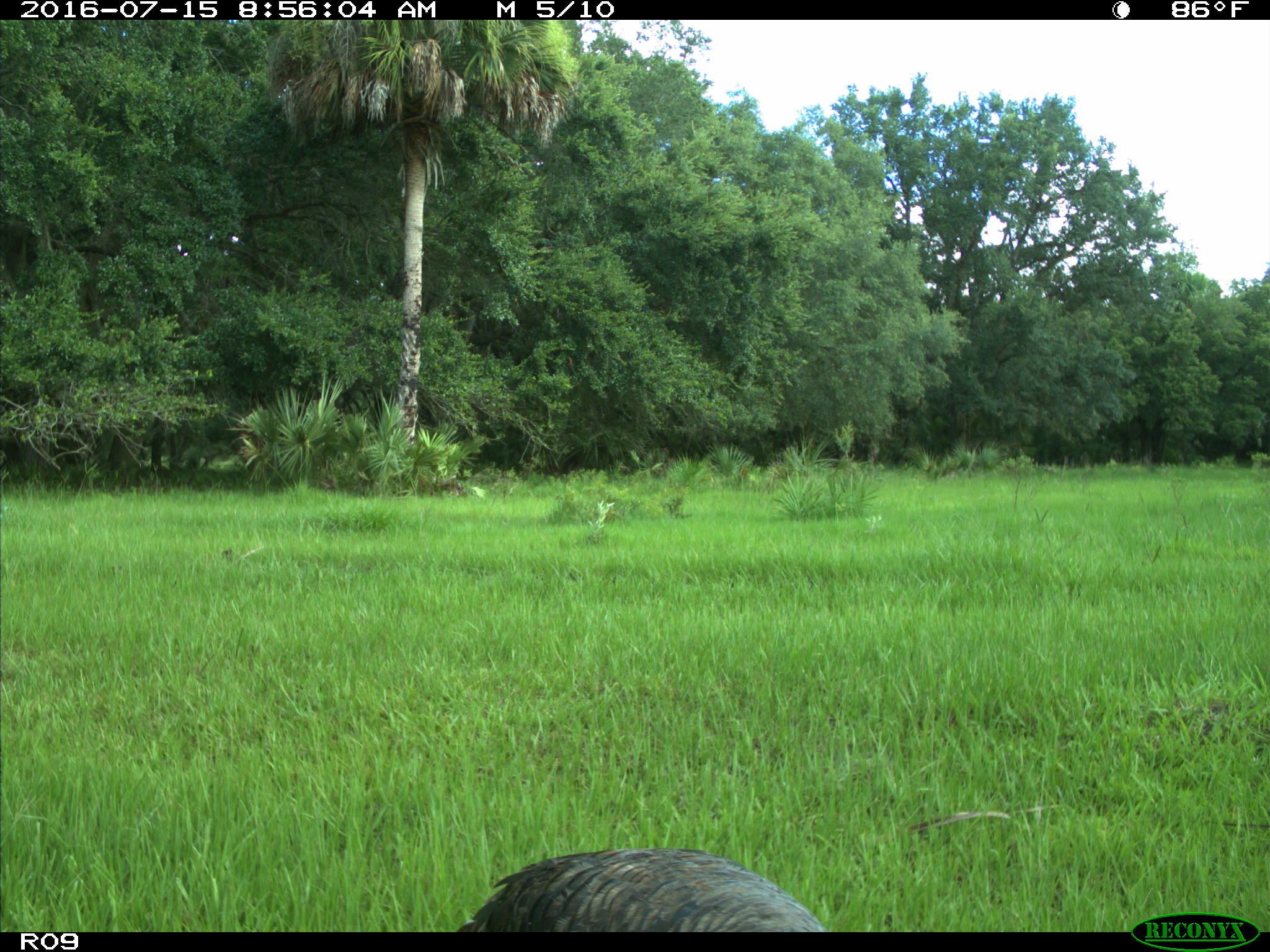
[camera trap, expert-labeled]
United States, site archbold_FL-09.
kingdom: Animalia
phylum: Chordata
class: Aves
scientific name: Aves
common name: birds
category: unidentified bird